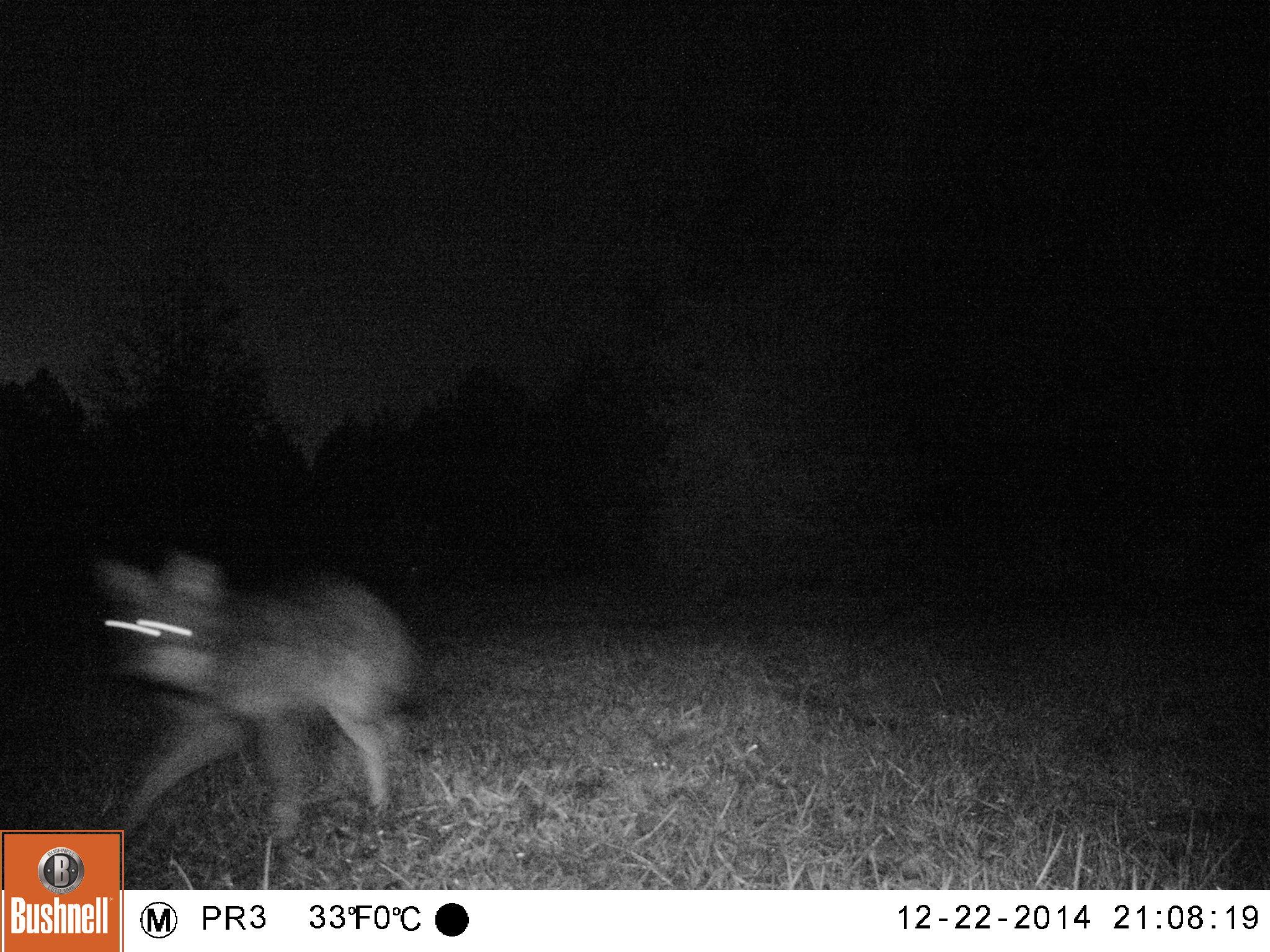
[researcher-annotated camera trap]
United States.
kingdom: Animalia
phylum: Chordata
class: Mammalia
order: Carnivora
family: Canidae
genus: Canis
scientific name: Canis latrans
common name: coyote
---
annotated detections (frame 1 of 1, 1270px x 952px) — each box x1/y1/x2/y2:
Coyote: 87/545/426/865